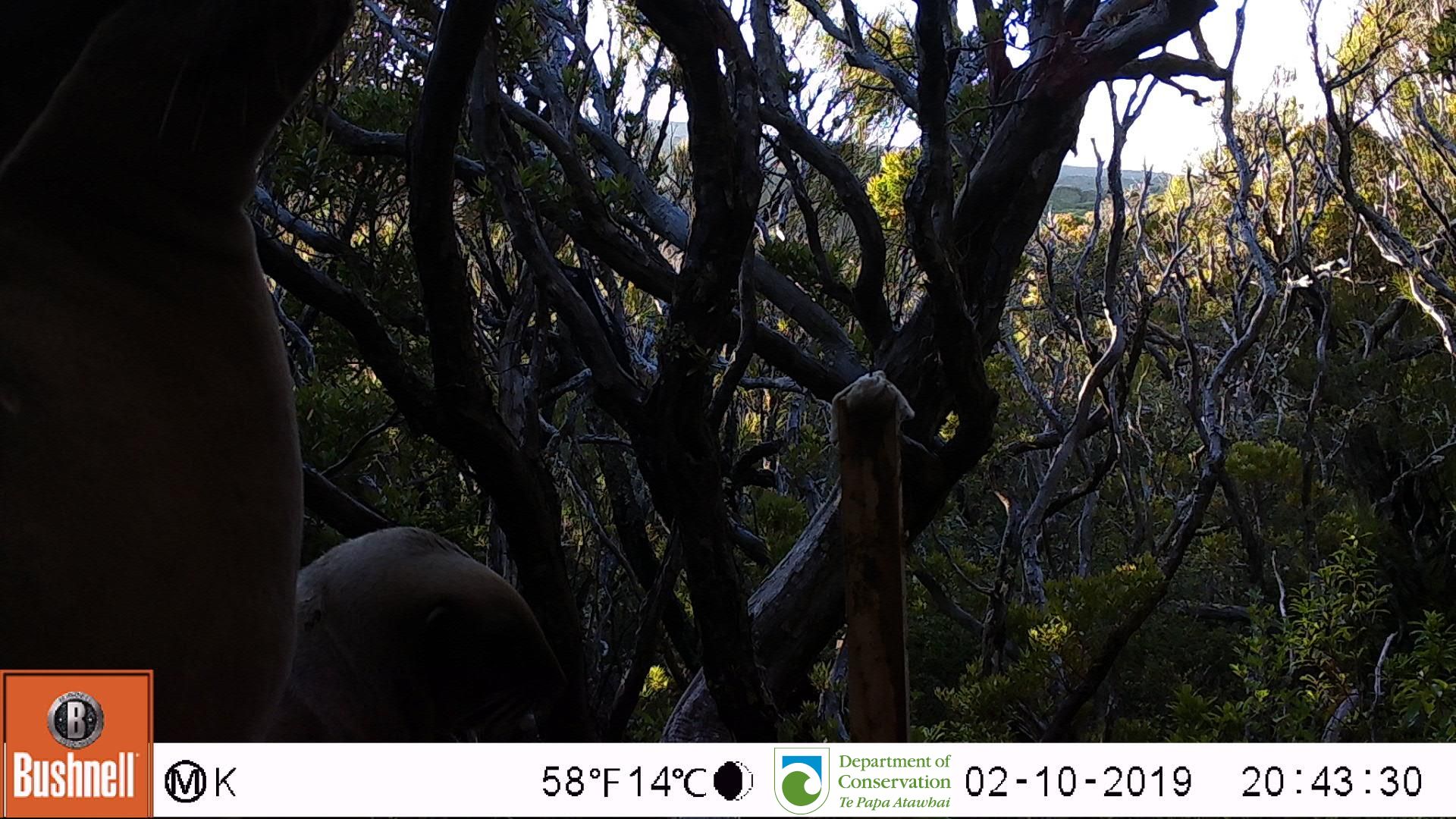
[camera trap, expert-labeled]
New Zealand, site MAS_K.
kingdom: Animalia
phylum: Chordata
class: Mammalia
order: Carnivora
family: Otariidae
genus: Phocarctos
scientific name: Phocarctos hookeri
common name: new zealand sea lion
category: sealion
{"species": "sealion (new zealand sea lion) (Phocarctos hookeri)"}